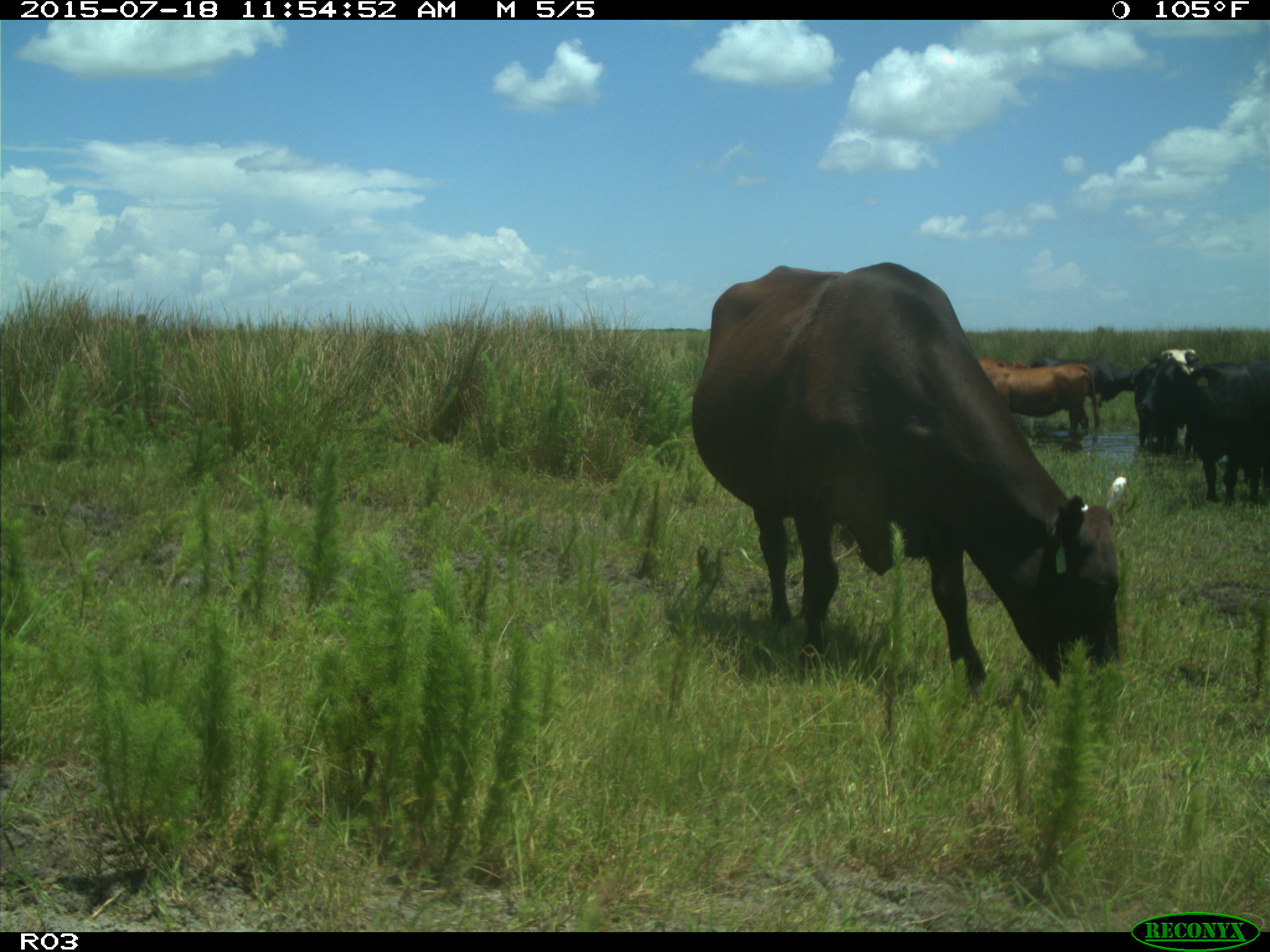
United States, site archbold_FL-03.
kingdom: Animalia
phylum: Chordata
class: Mammalia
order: Artiodactyla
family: Bovidae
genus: Bos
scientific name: Bos taurus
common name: domestic cow